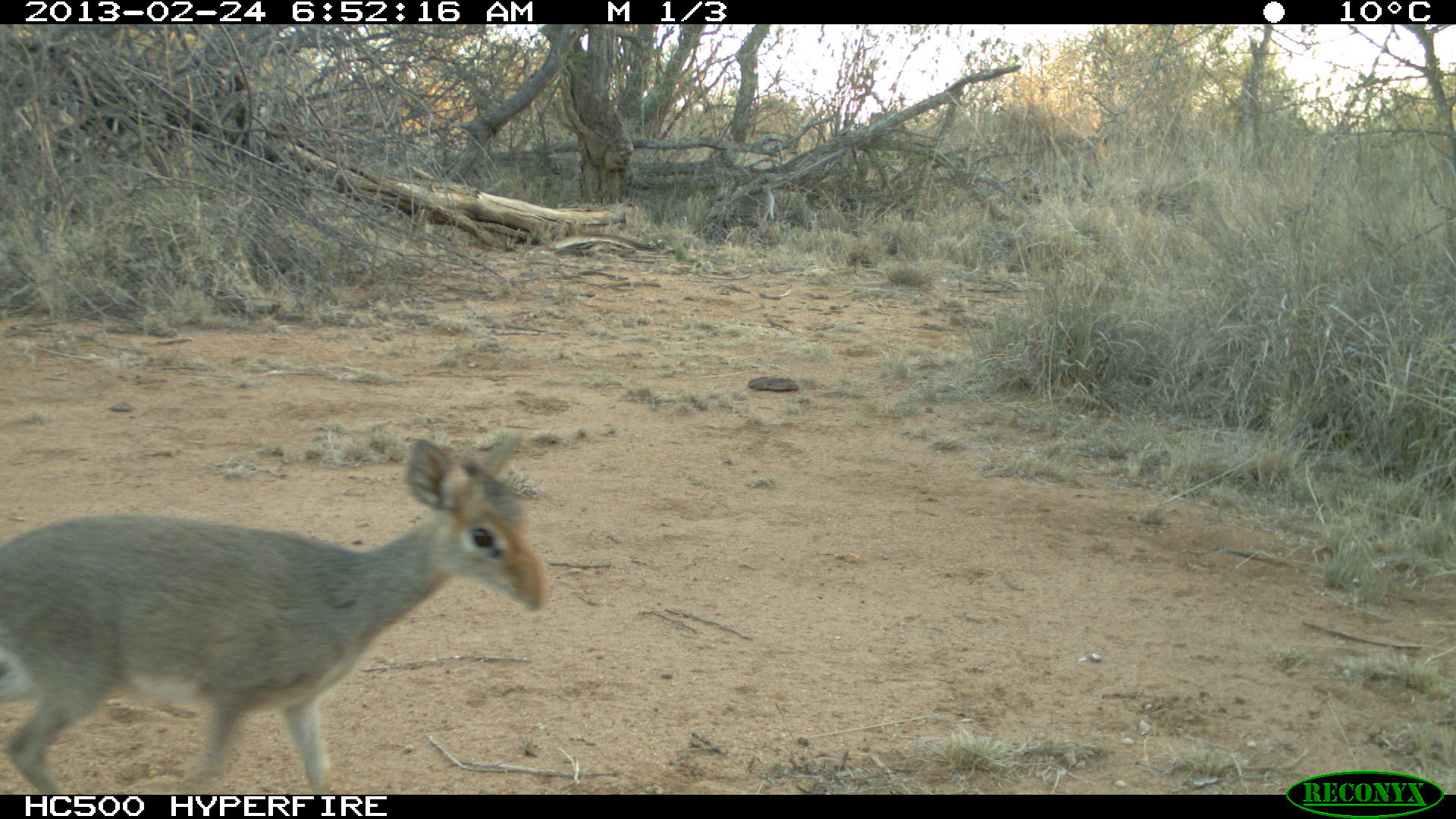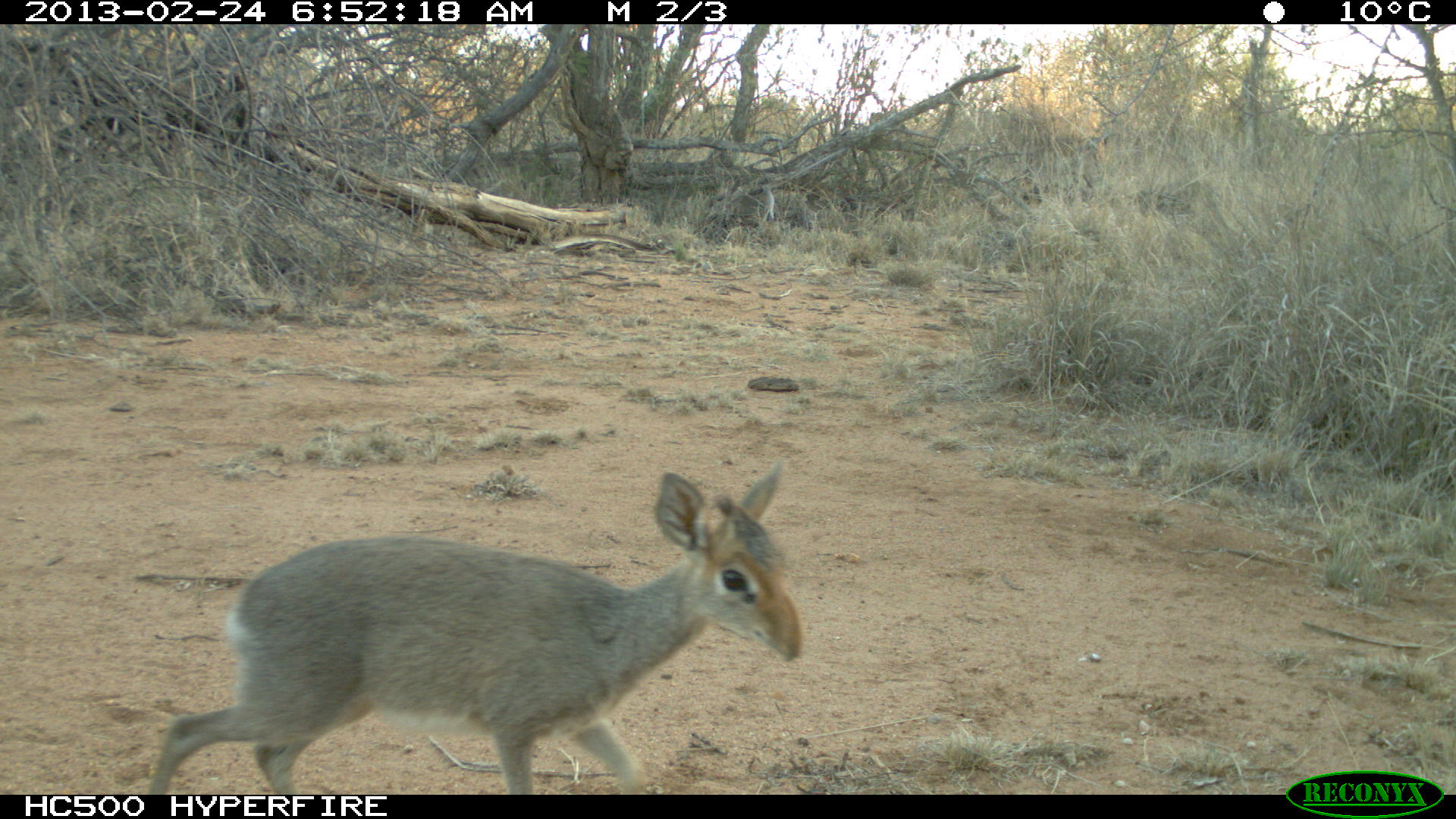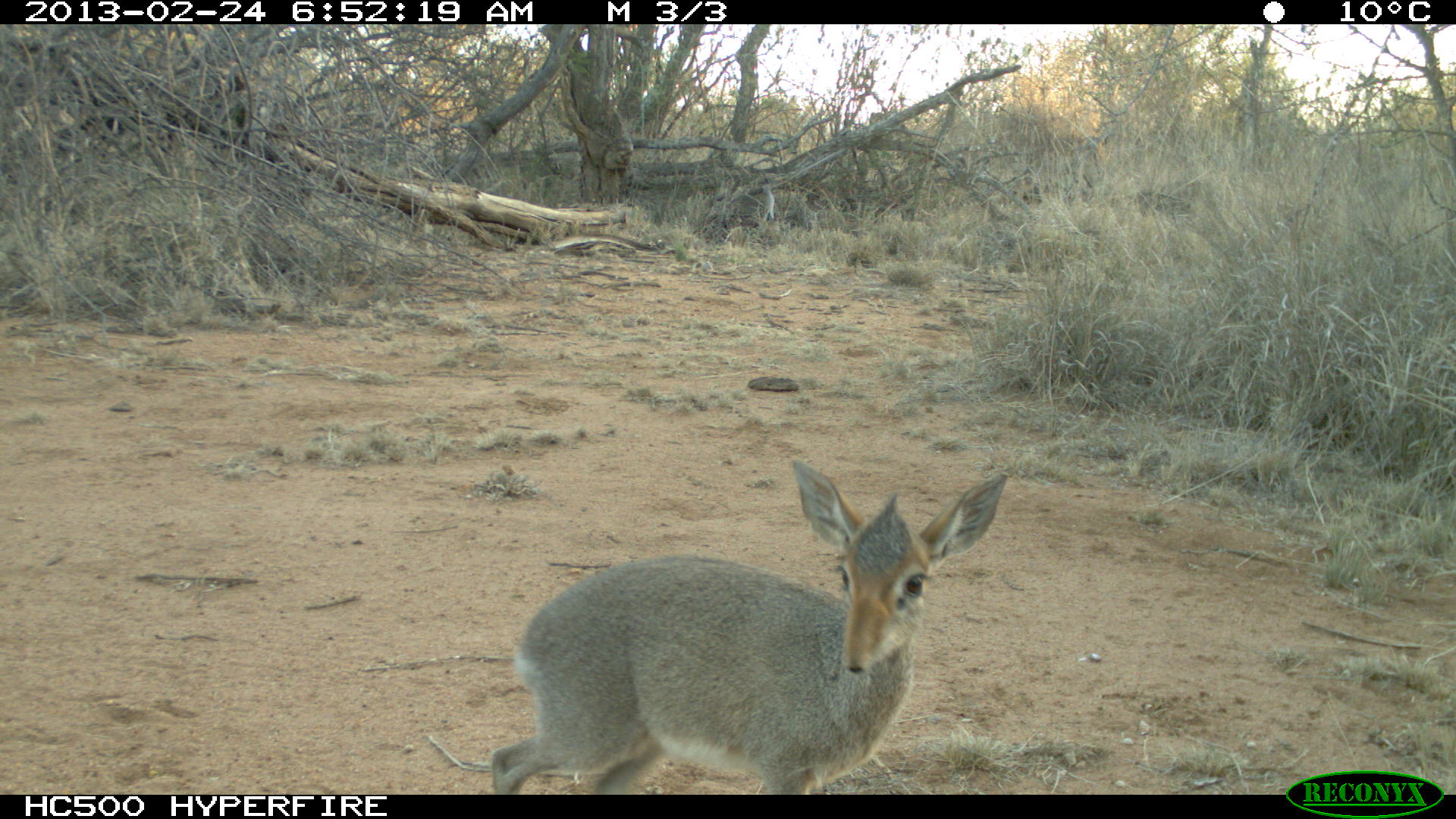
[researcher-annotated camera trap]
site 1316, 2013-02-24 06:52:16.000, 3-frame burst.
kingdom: Animalia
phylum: Chordata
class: Mammalia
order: Artiodactyla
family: Bovidae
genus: Madoqua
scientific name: Madoqua guentheri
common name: günther's dik-dik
Madoqua guentheri (günther's dik-dik), count 1.